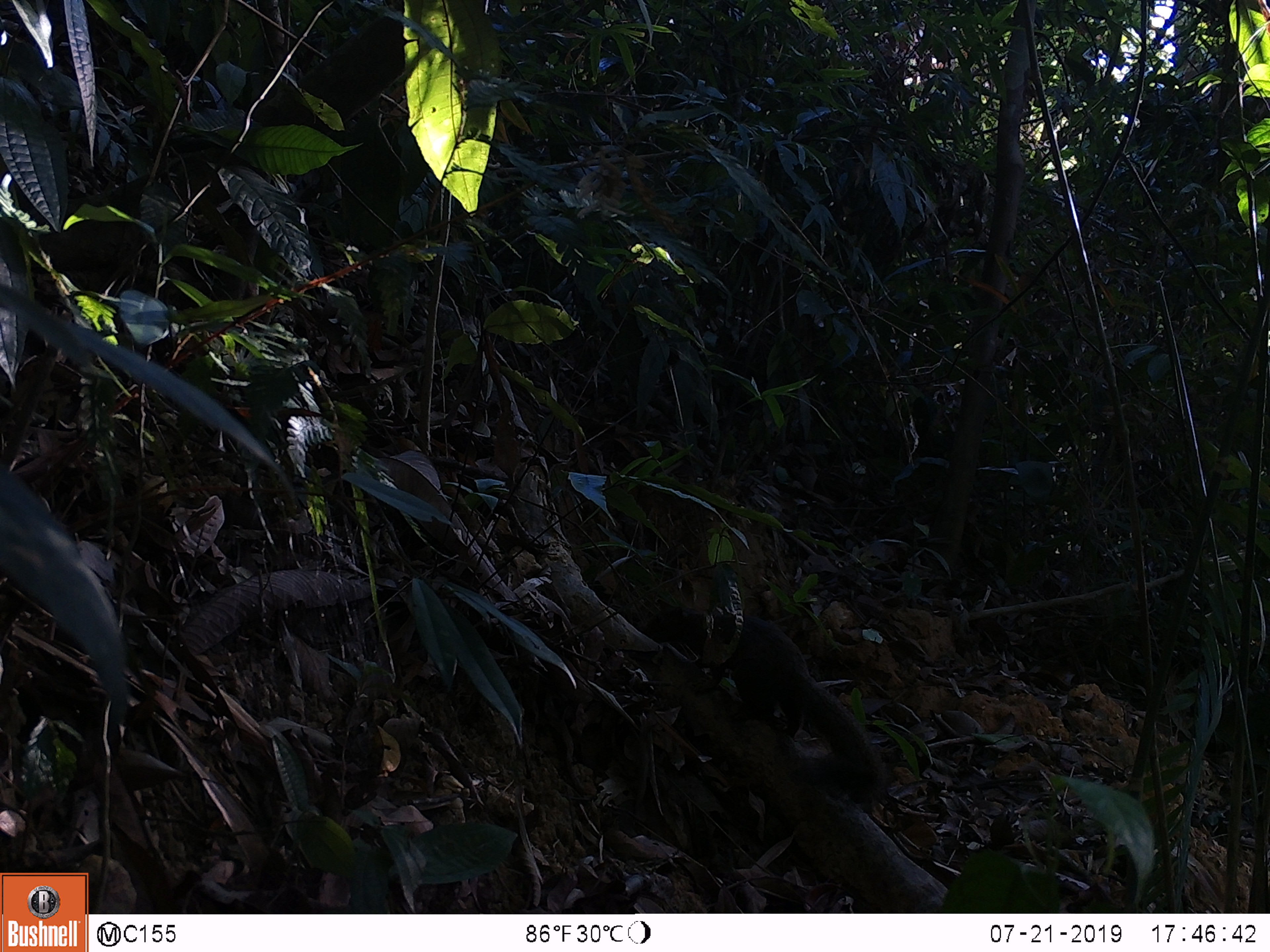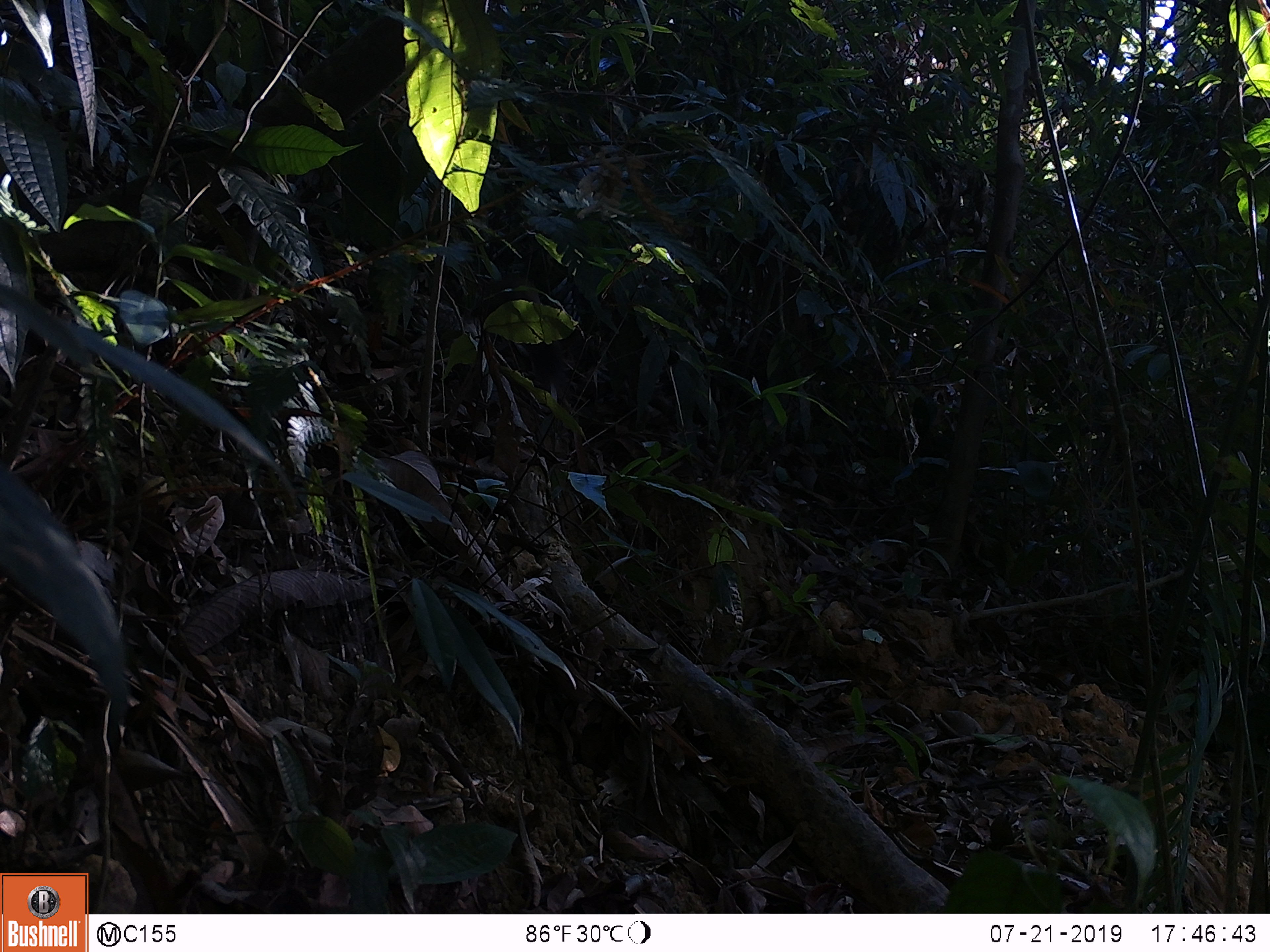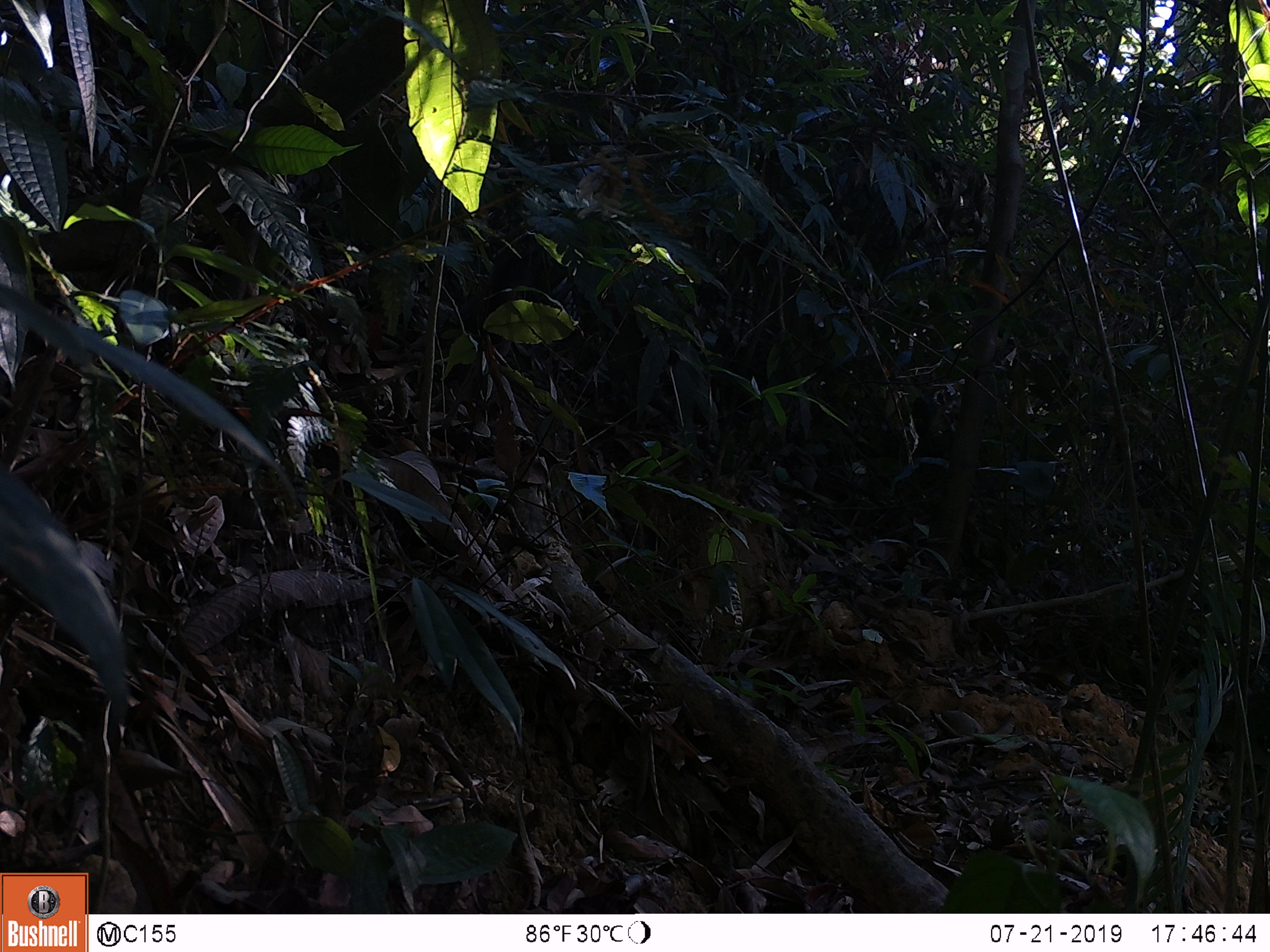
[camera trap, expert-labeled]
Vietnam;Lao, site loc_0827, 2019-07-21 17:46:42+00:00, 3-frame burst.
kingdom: Animalia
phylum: Chordata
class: Mammalia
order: Rodentia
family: Sciuridae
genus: Sciurus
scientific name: Sciurus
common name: squirrel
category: unidentified squirrel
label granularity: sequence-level